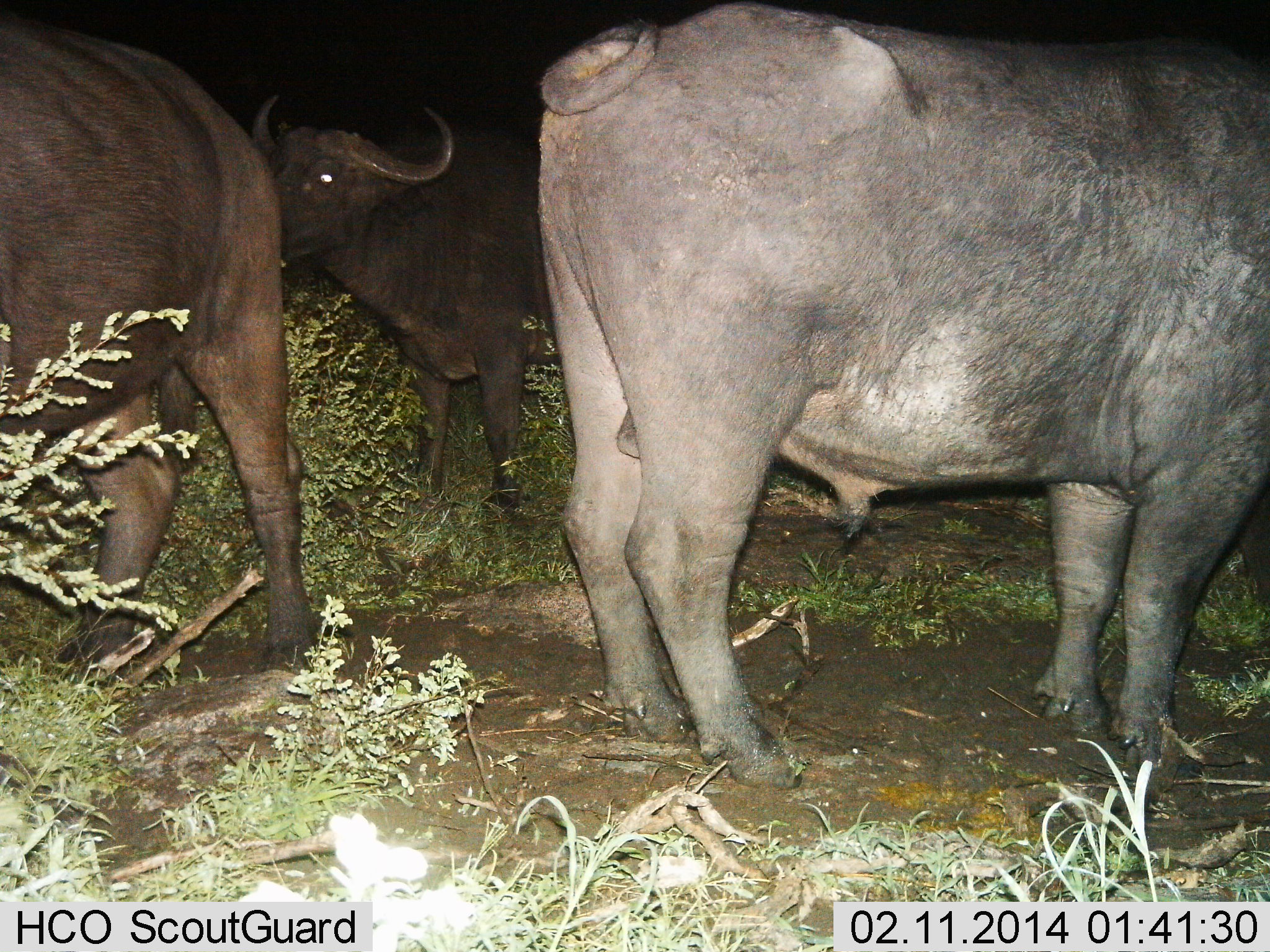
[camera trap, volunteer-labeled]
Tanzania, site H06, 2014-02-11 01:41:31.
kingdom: Animalia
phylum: Chordata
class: Mammalia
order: Artiodactyla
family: Bovidae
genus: Syncerus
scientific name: Syncerus caffer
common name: cape buffalo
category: buffalo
Buffalo (cape buffalo) (Syncerus caffer), count 3. Behavior (volunteer vote fractions): standing 100%, resting 0%, moving 0%, interacting 0%. Young present (vote fraction): 0%. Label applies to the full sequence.